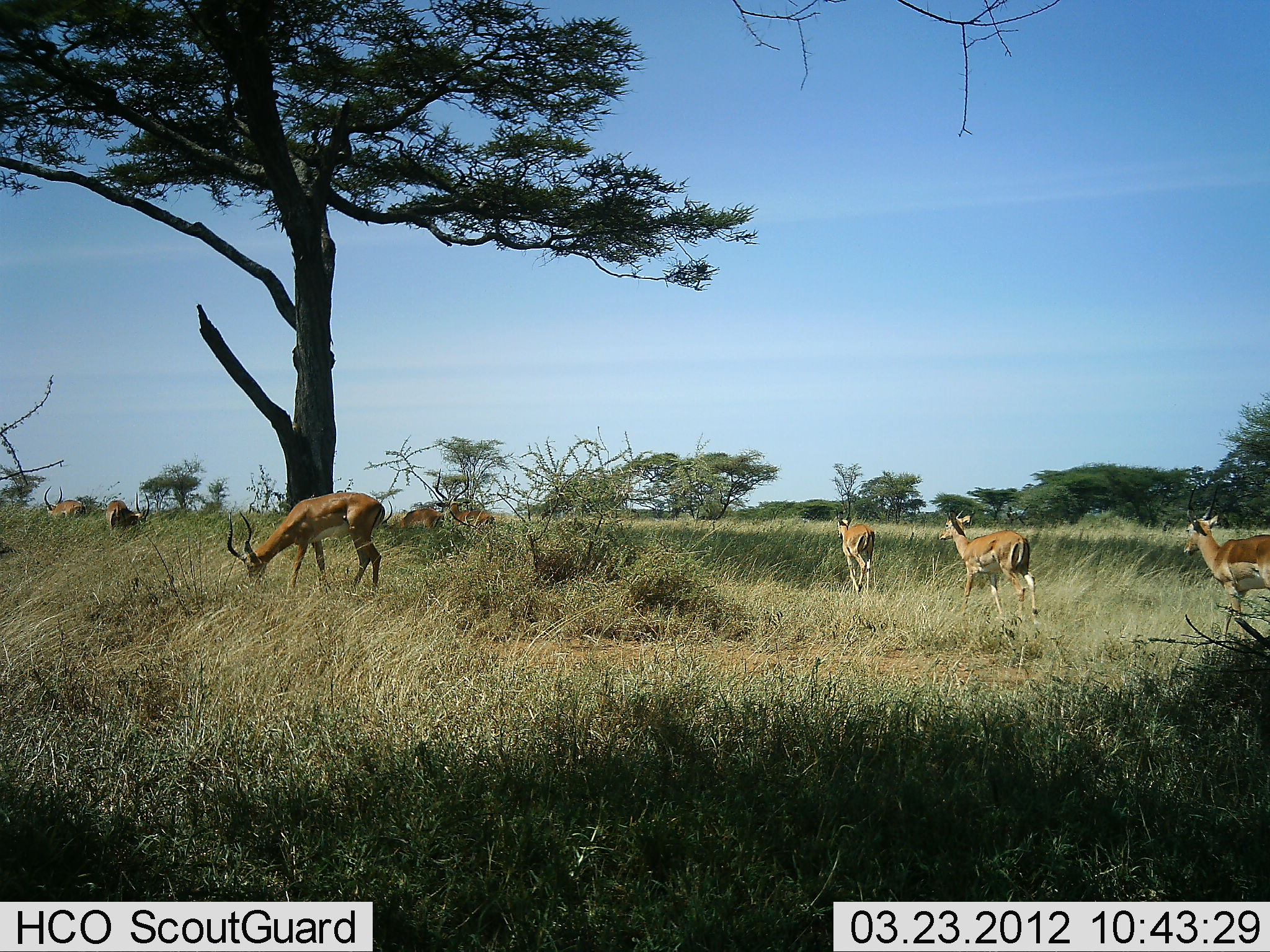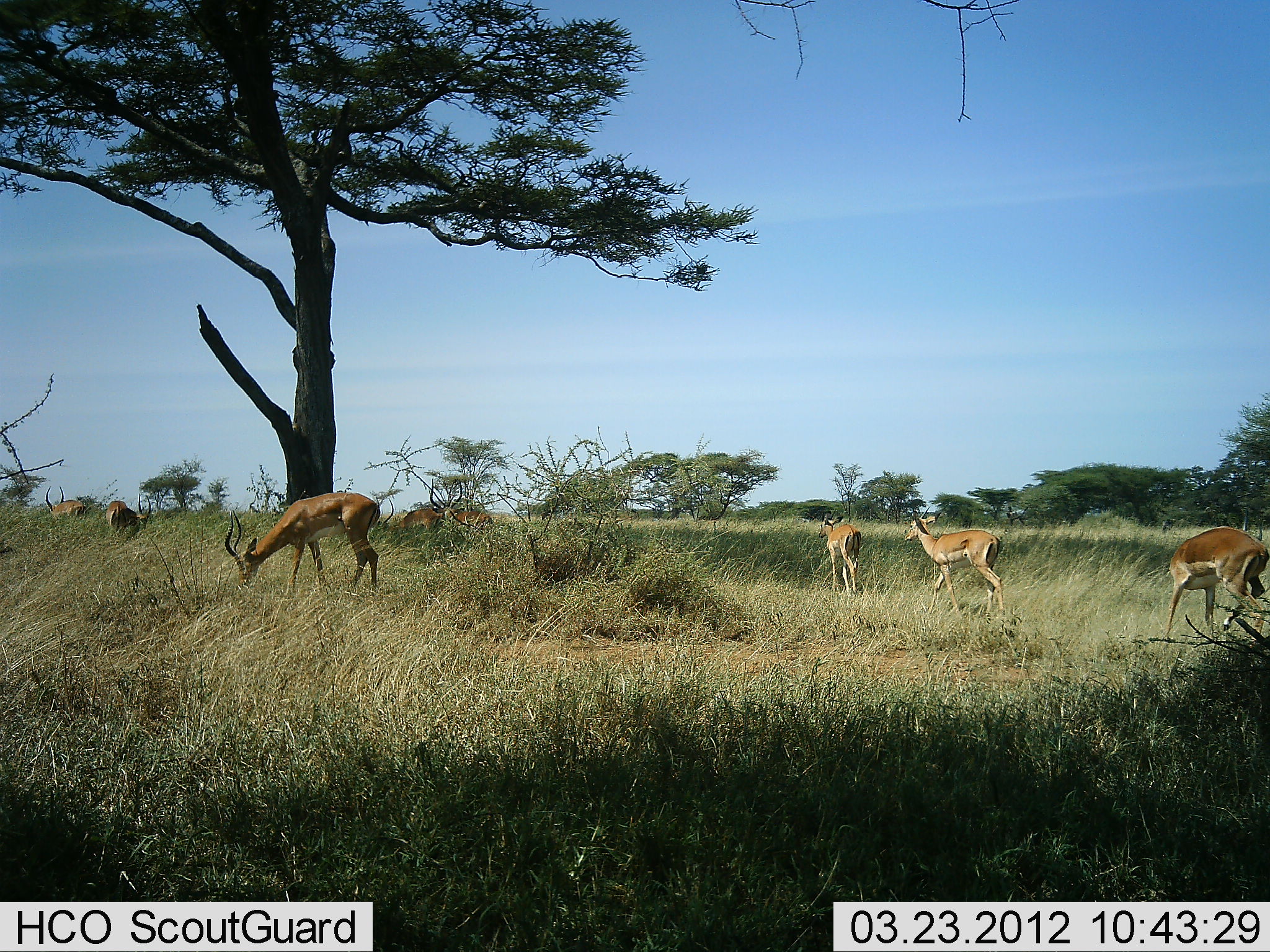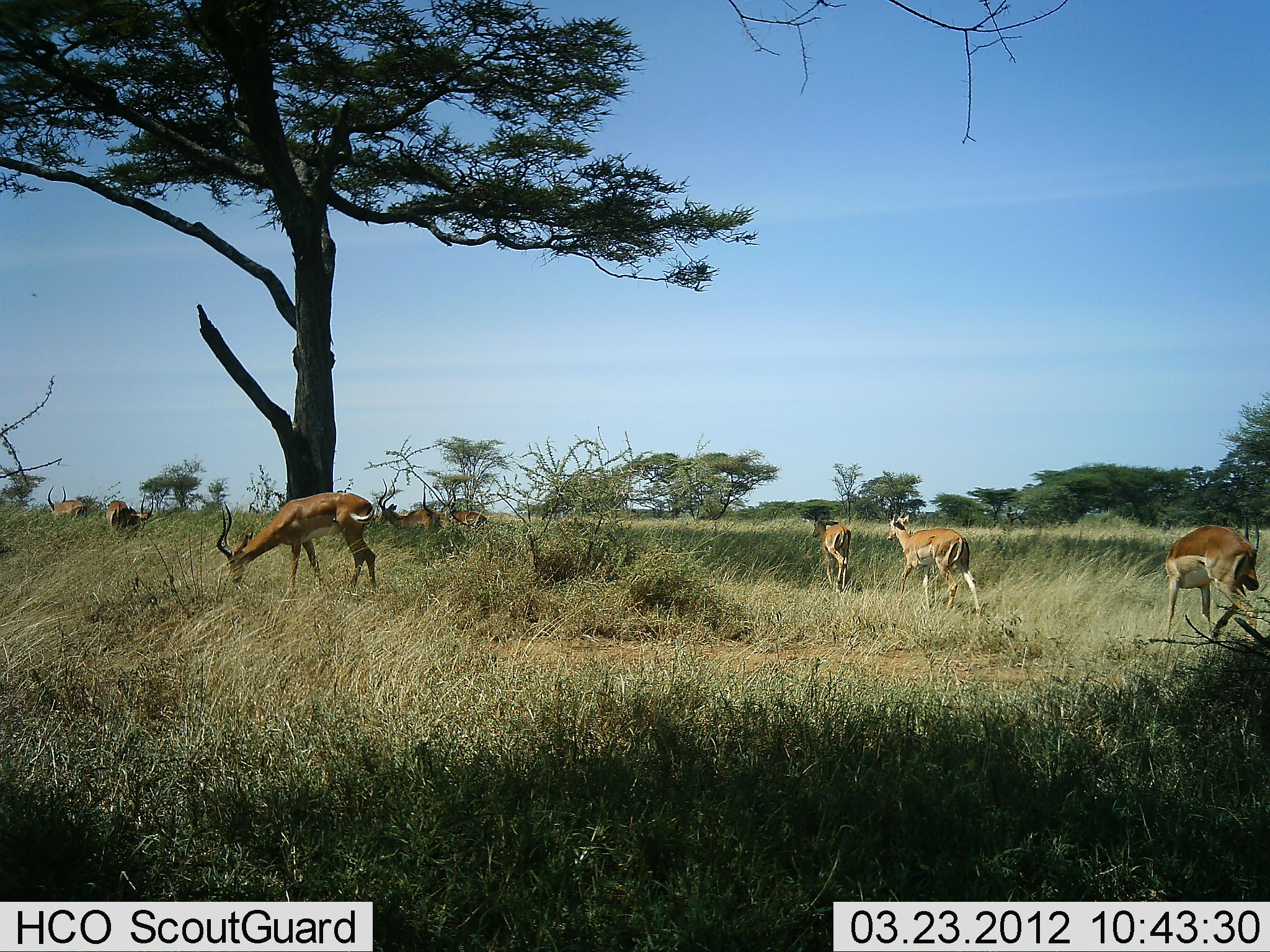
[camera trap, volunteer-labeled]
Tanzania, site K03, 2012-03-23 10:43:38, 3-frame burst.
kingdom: Animalia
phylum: Chordata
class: Mammalia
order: Artiodactyla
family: Bovidae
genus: Aepyceros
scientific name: Aepyceros melampus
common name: impala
Impala (Aepyceros melampus), count 8. Behavior (volunteer vote fractions): standing 50%, resting 0%, moving 68%, interacting 0%. Young present (vote fraction): 0%. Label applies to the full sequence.